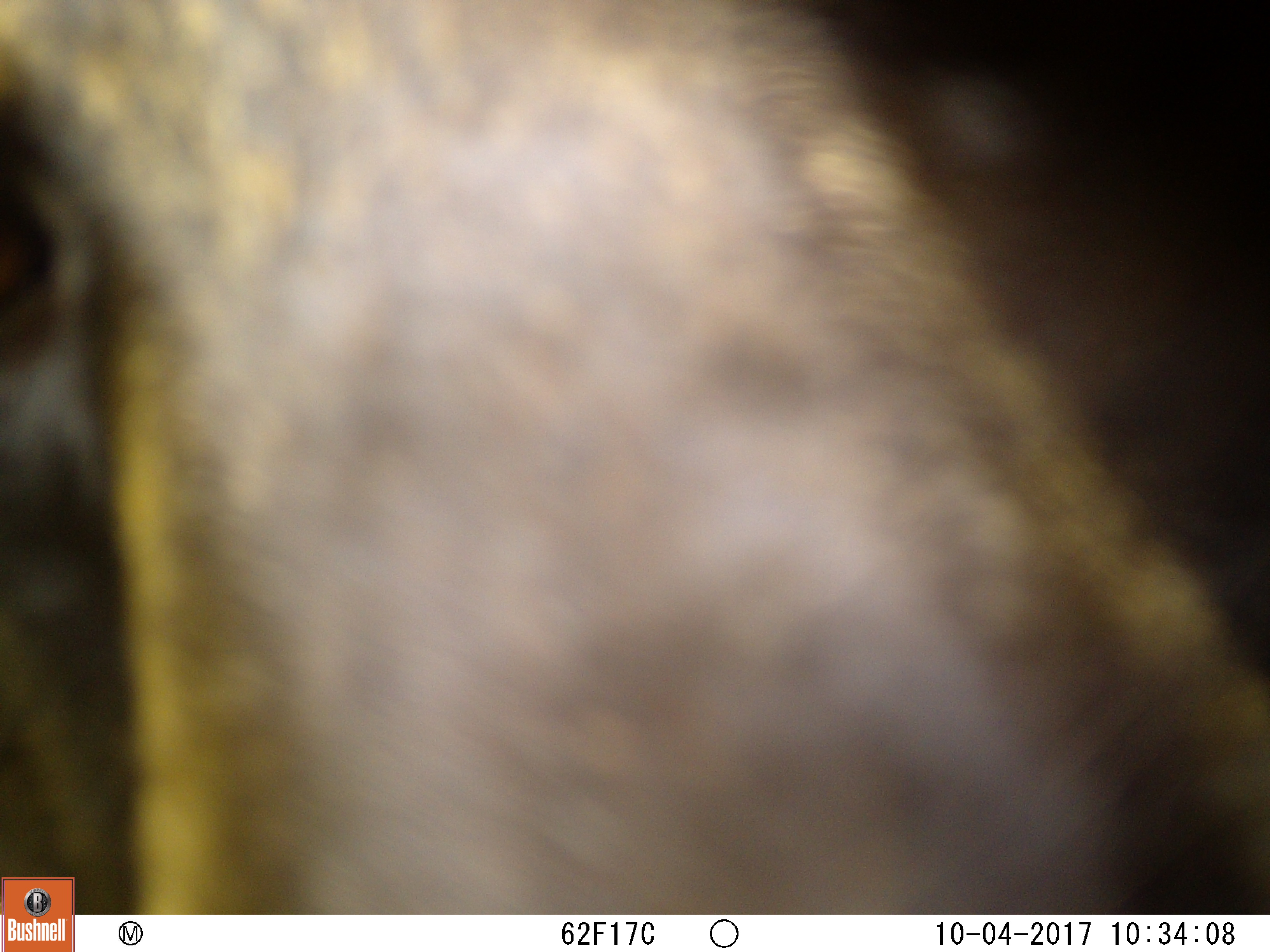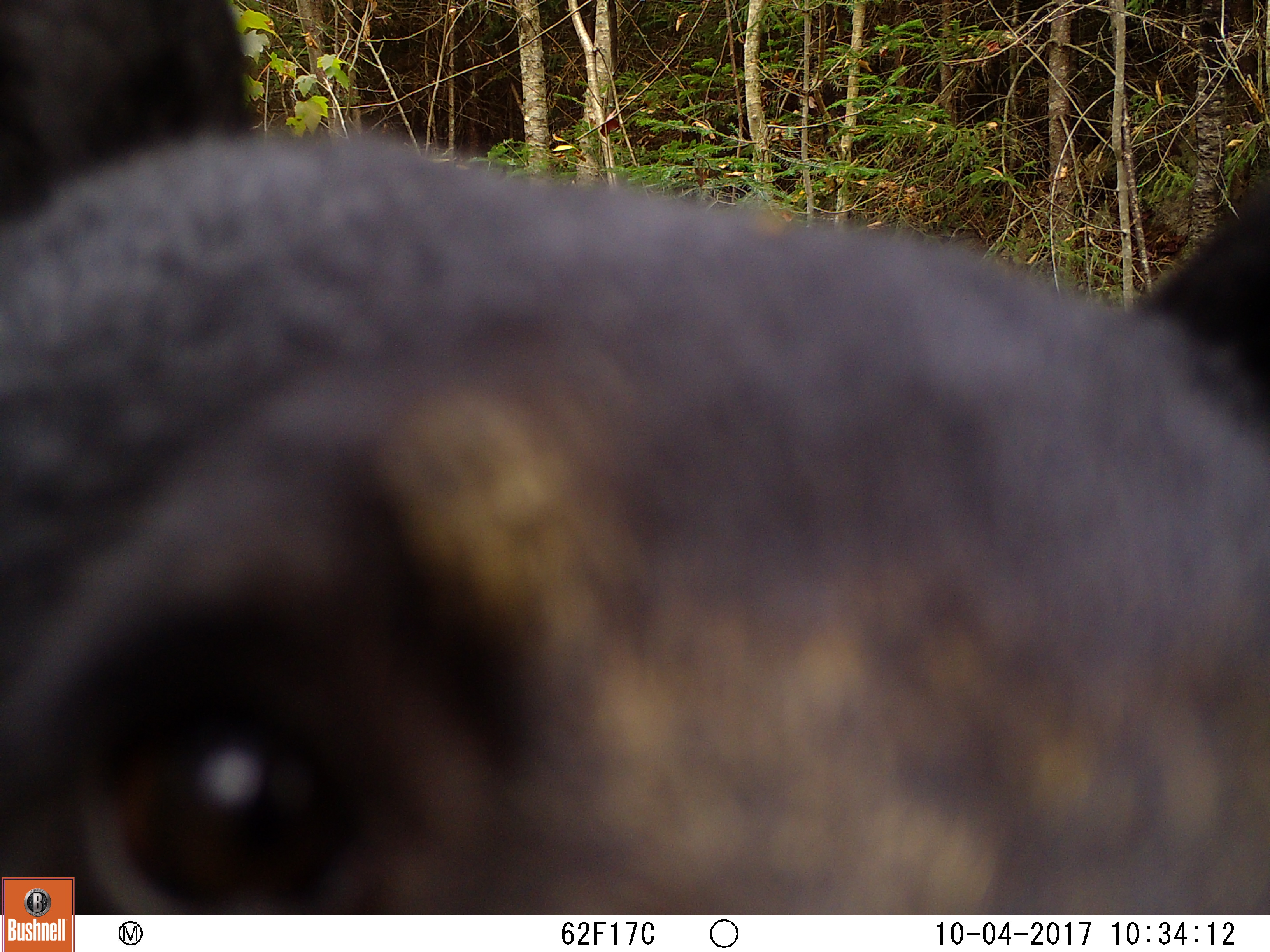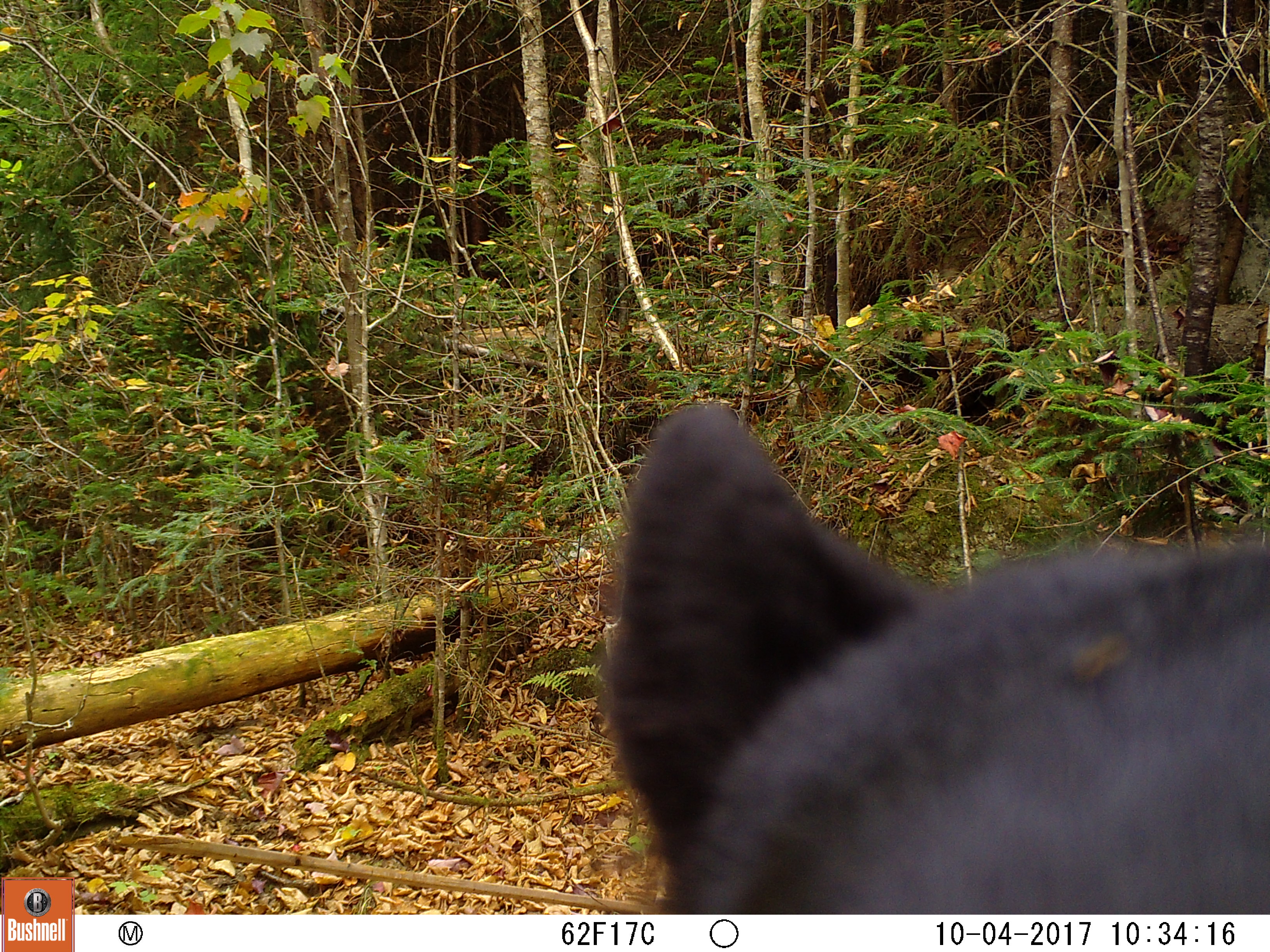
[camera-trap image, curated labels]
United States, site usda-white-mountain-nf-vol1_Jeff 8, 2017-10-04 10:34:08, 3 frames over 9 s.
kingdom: Animalia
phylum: Chordata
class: Mammalia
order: Carnivora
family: Ursidae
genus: Ursus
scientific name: Ursus americanus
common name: black bear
Black bear (Ursus americanus).